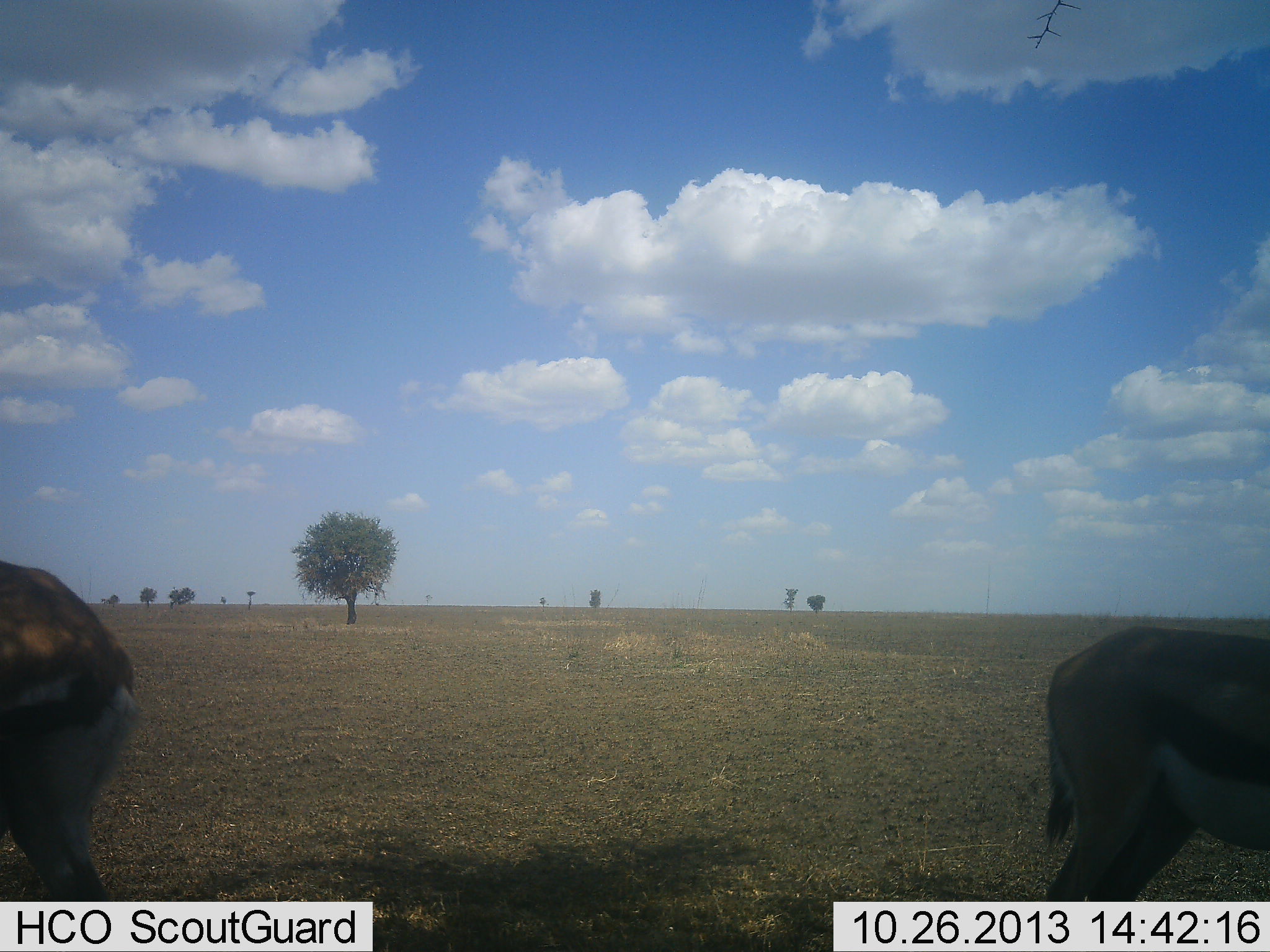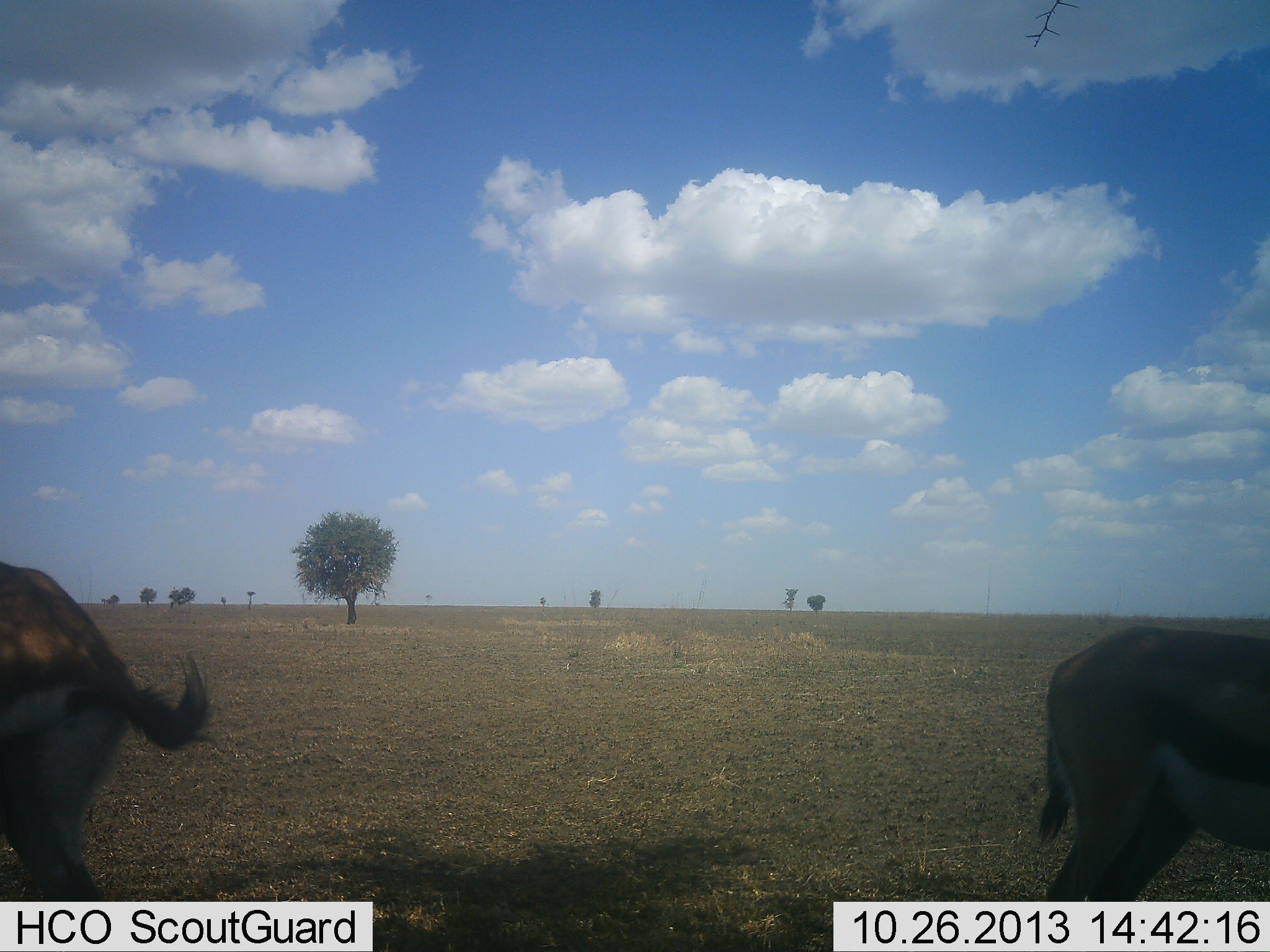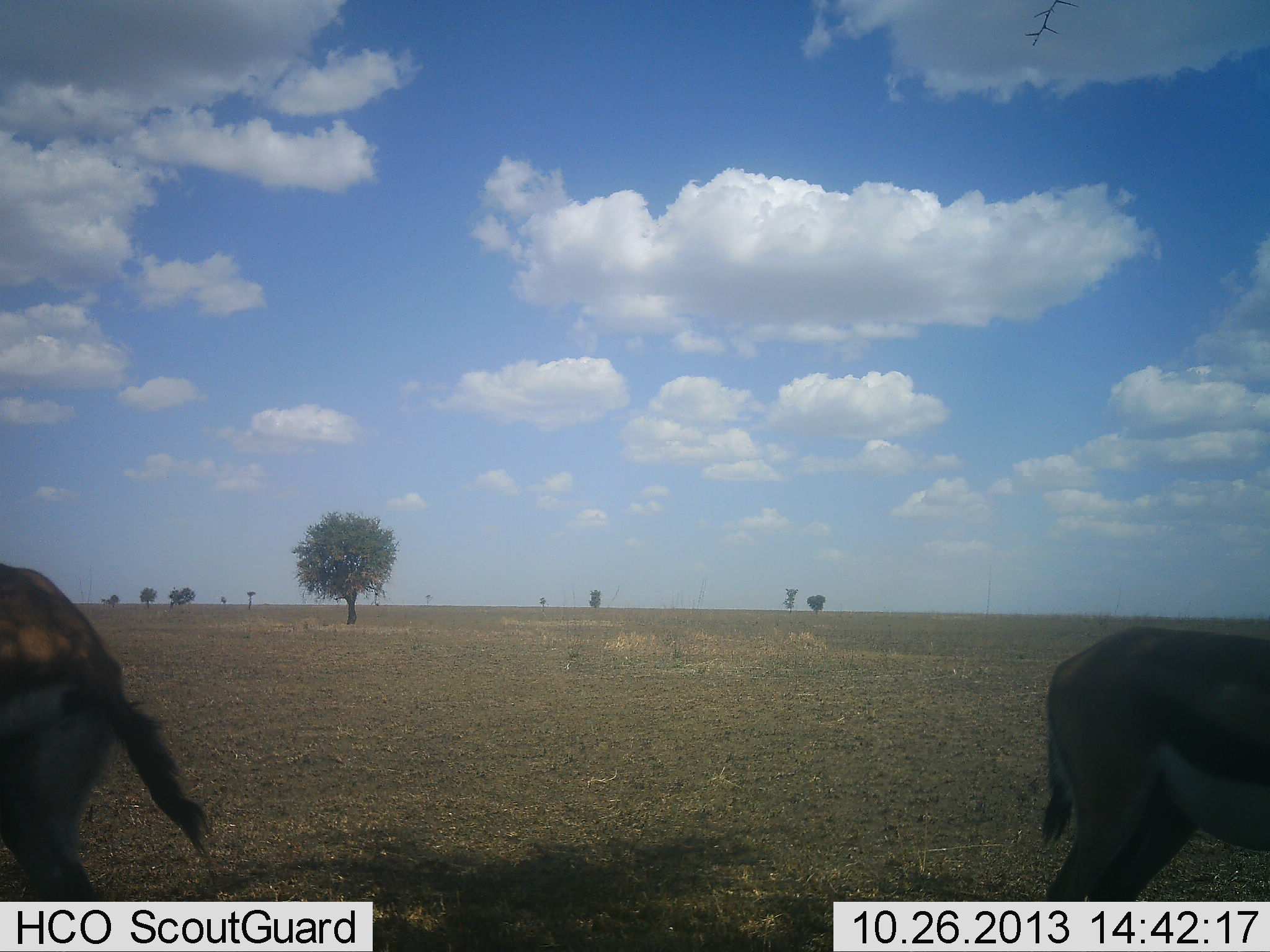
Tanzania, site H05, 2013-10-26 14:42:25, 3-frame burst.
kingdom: Animalia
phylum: Chordata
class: Mammalia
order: Artiodactyla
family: Bovidae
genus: Eudorcas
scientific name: Eudorcas thomsonii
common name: thomson's gazelle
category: gazellethomsons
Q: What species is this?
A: Gazellethomsons (thomson's gazelle) (Eudorcas thomsonii).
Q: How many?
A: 2.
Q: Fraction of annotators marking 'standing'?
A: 88%.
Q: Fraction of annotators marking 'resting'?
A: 6%.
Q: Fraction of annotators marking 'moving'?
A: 6%.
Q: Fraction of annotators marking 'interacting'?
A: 0%.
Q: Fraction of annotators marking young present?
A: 0%.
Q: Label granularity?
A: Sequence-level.